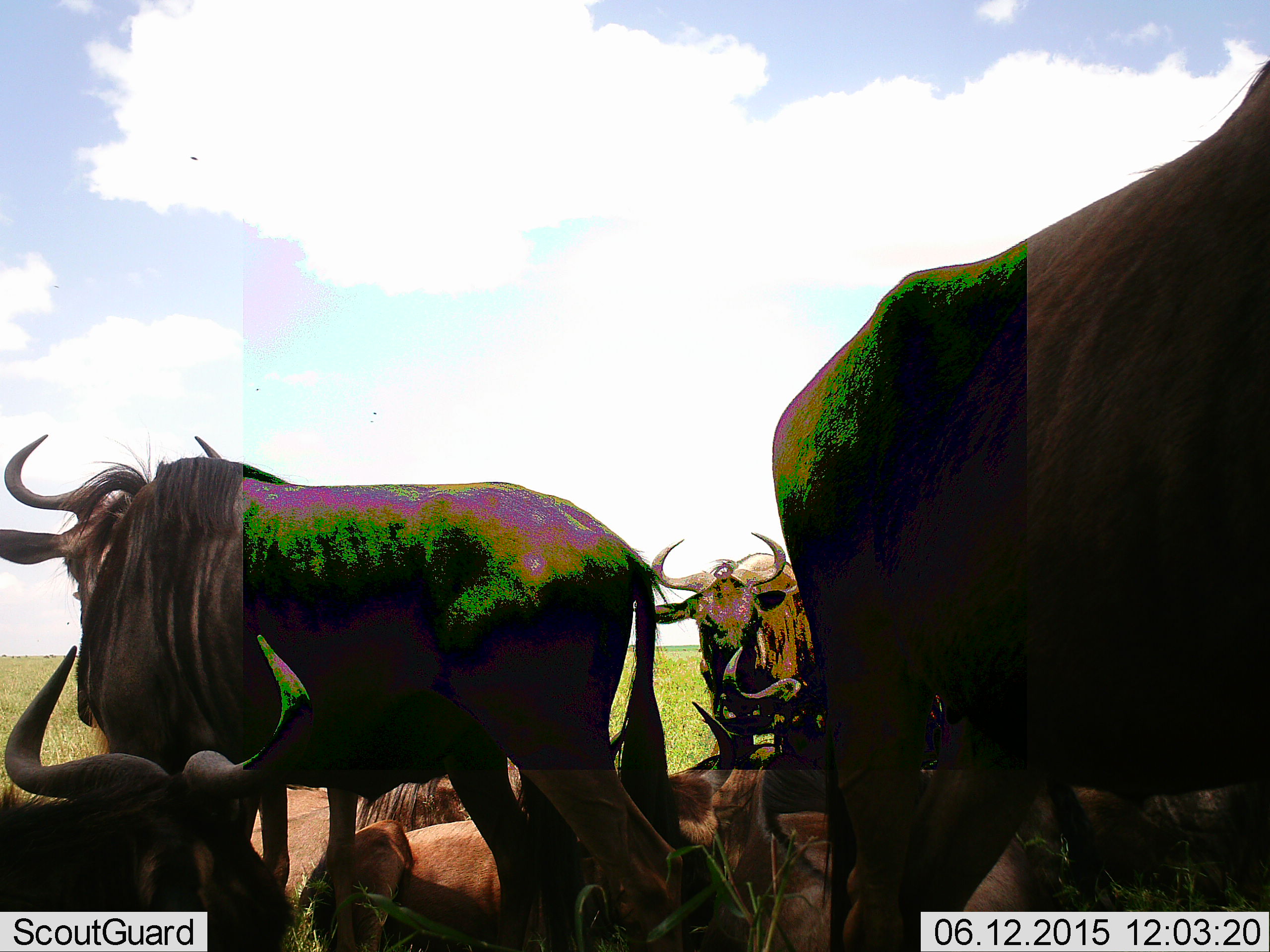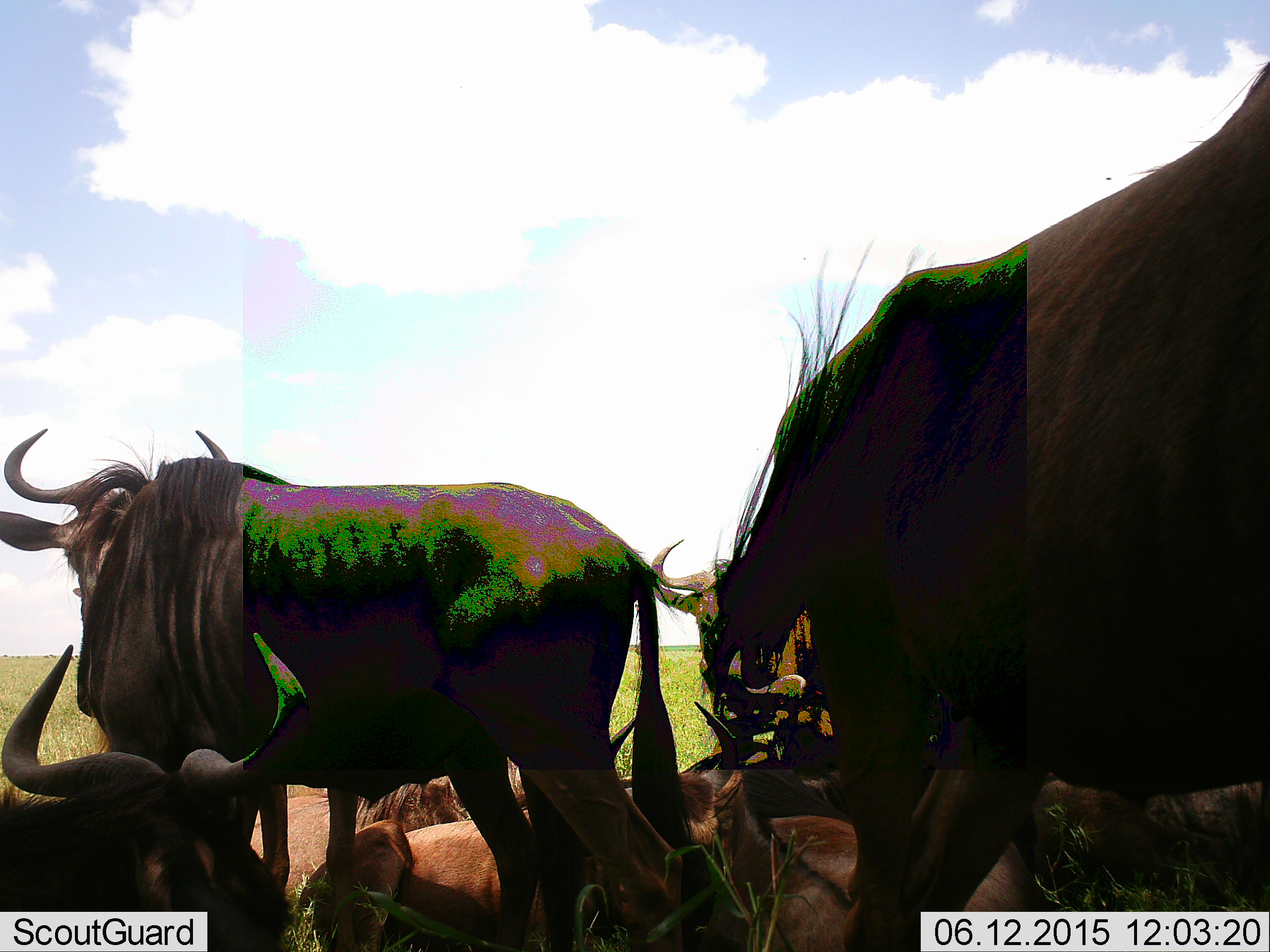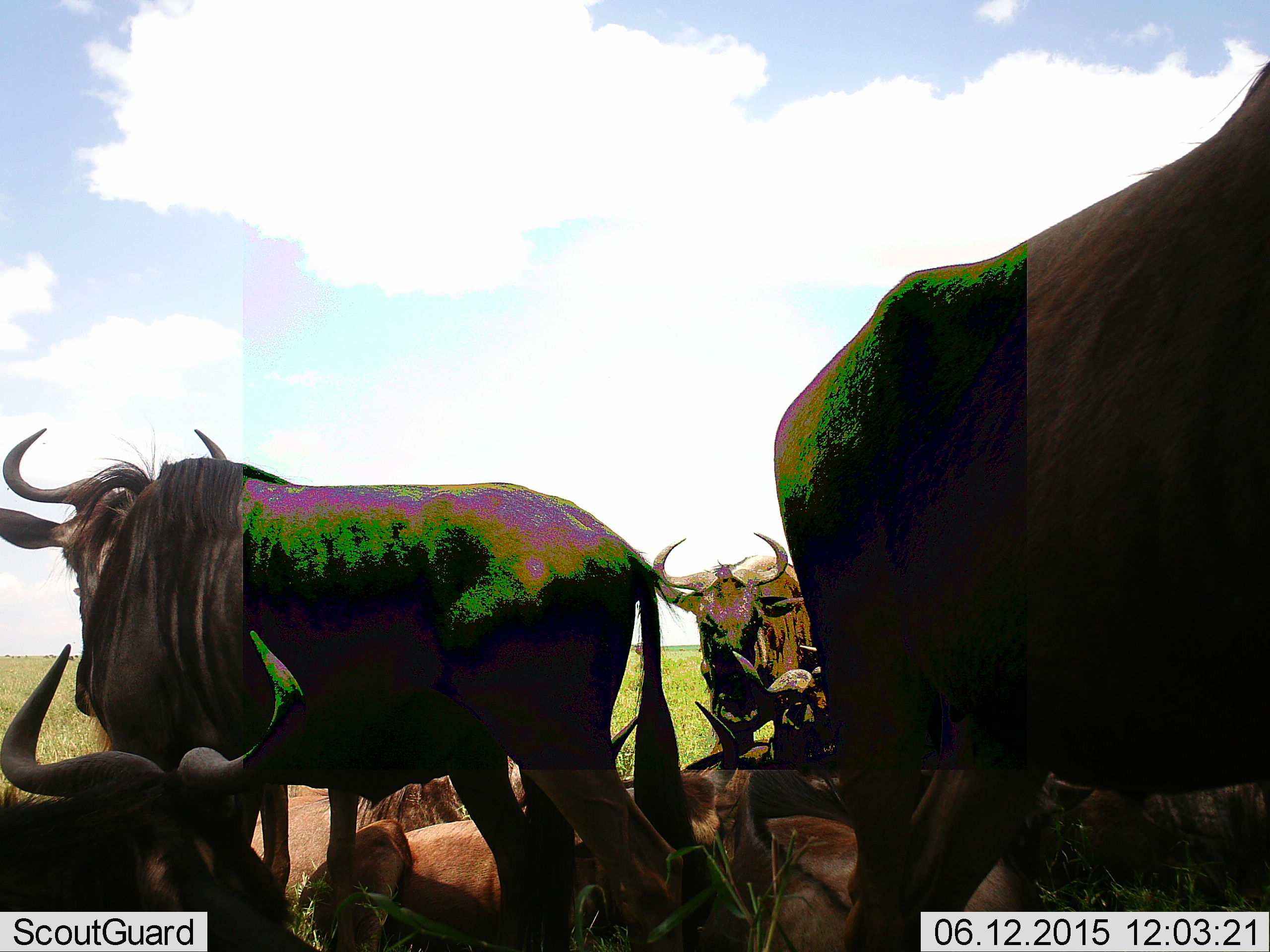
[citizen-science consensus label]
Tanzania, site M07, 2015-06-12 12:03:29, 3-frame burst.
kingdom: Animalia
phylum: Chordata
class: Mammalia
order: Artiodactyla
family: Bovidae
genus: Connochaetes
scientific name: Connochaetes taurinus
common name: blue wildebeest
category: wildebeest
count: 8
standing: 90%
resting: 100%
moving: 10%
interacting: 10%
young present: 20%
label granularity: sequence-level